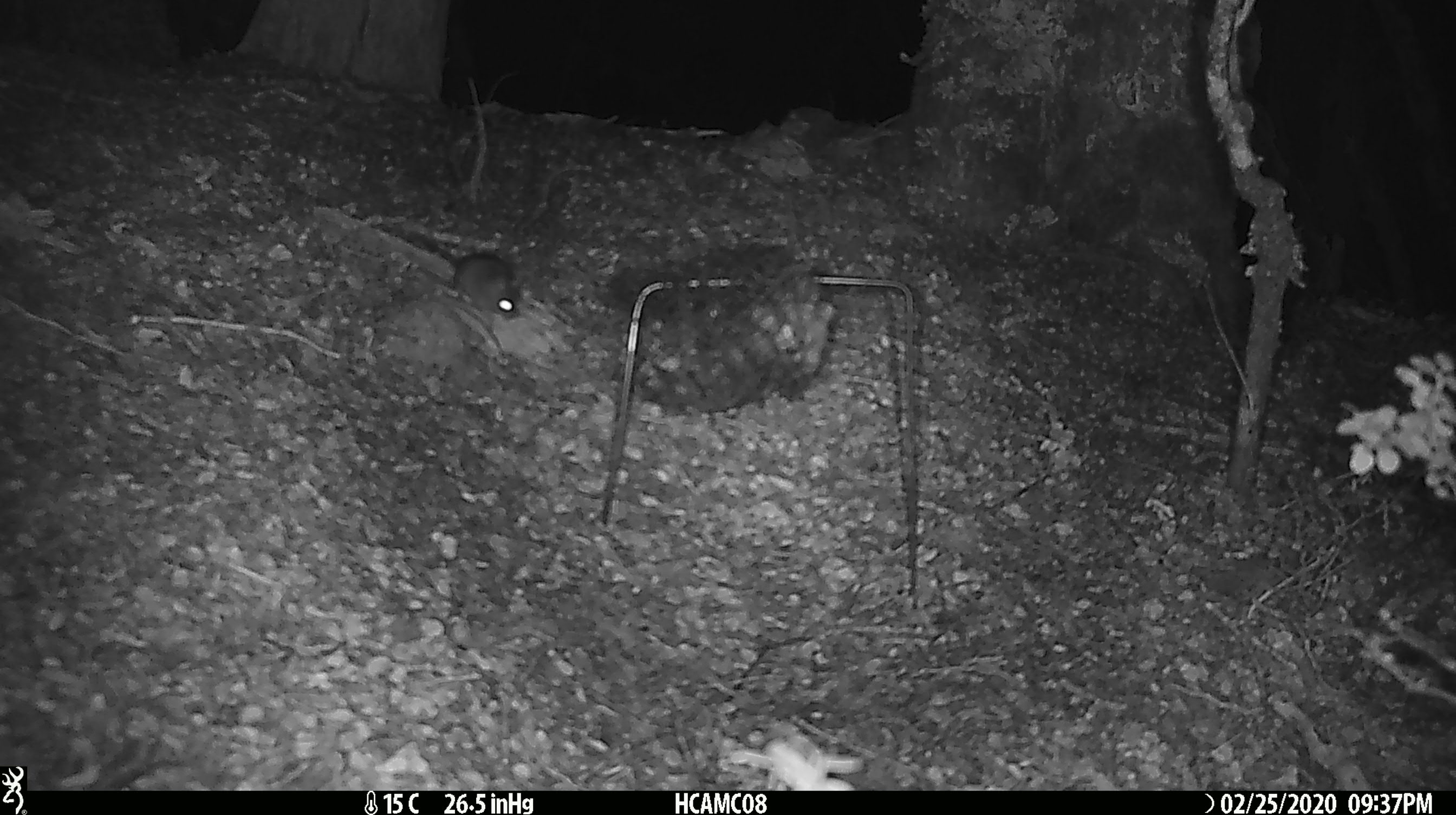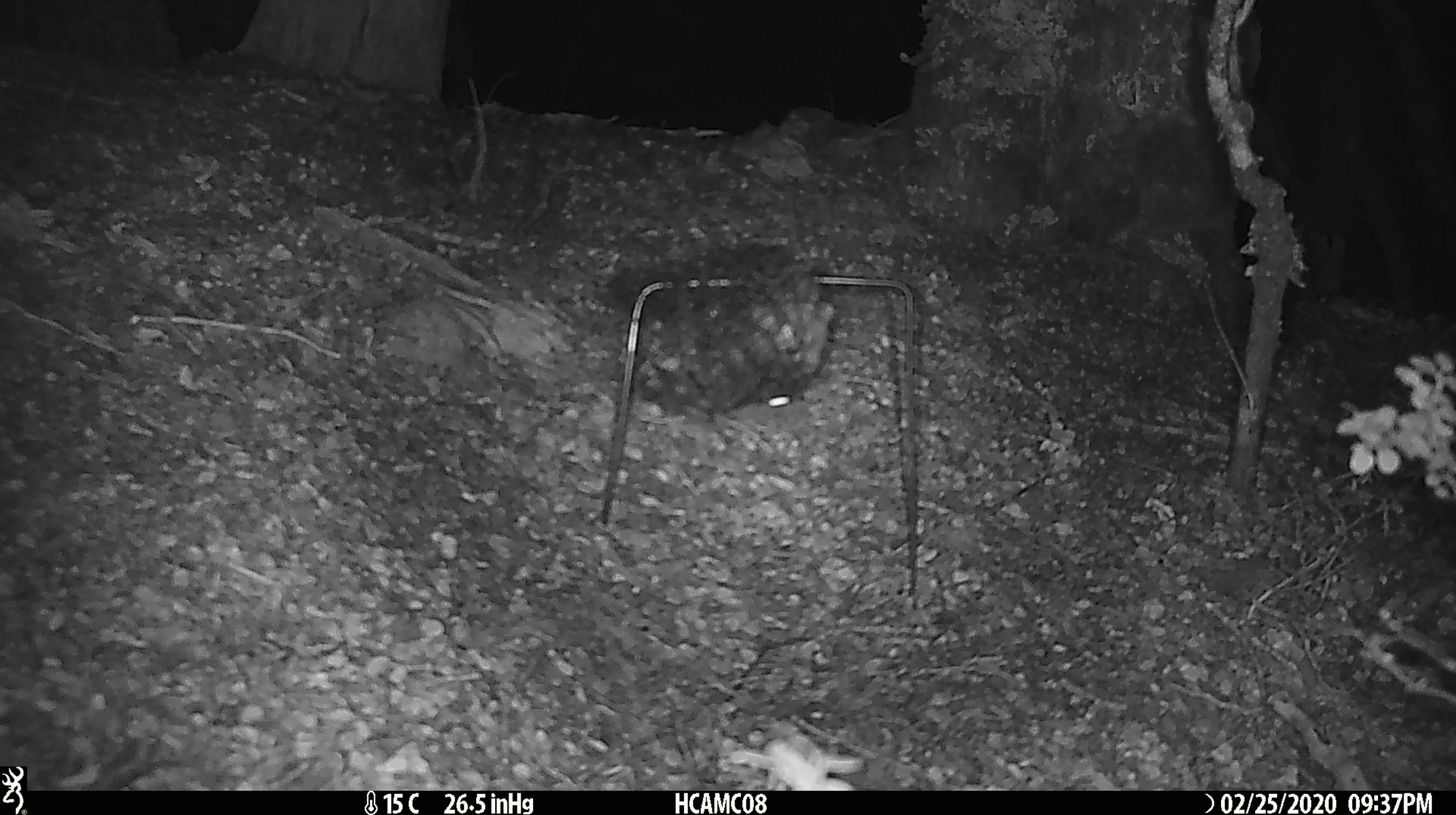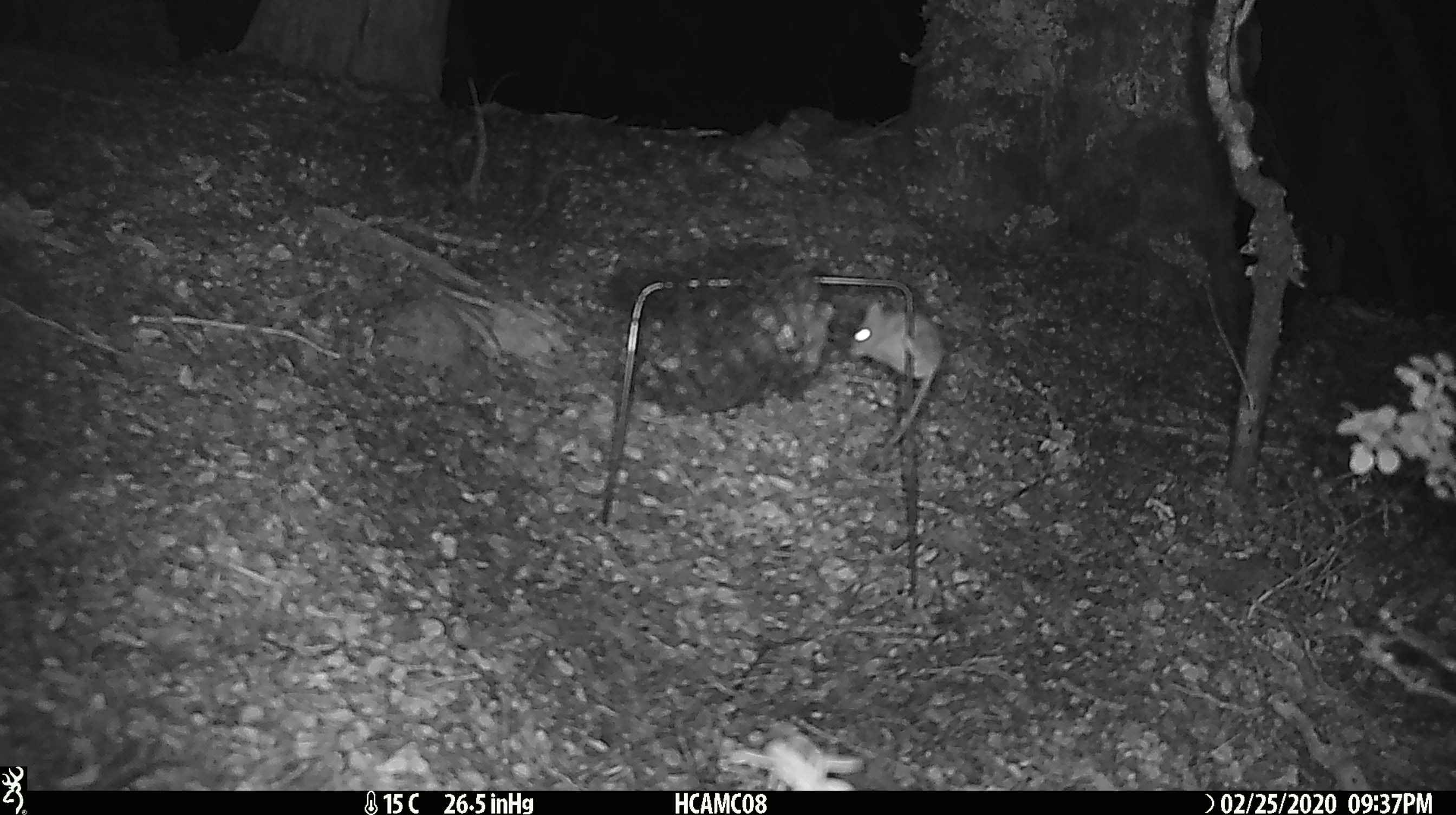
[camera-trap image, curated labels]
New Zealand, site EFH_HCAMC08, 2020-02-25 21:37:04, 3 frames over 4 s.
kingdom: Animalia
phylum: Chordata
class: Mammalia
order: Rodentia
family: Muridae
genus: Mus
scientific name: Mus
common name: mouse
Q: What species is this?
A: Mouse (Mus).